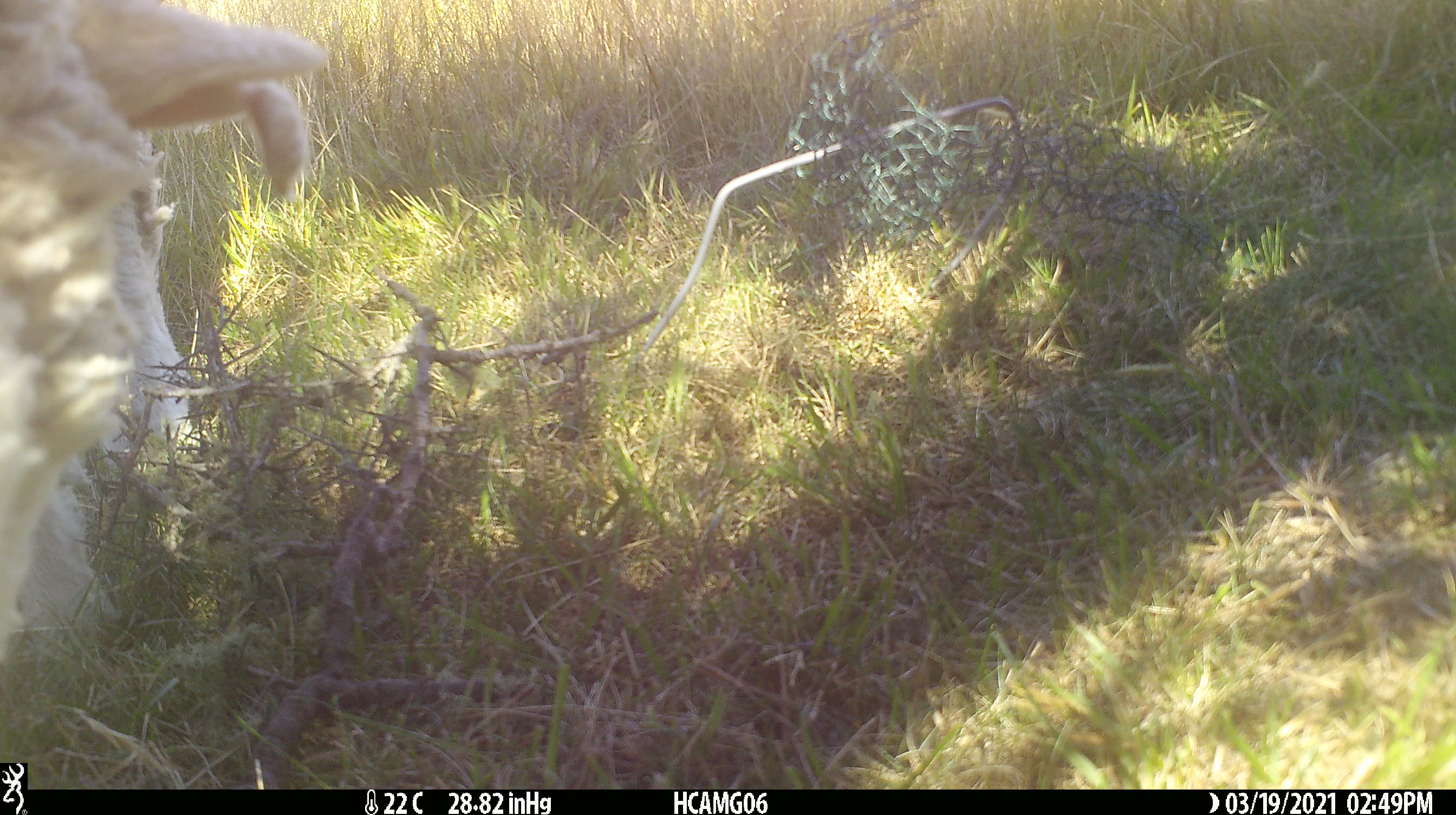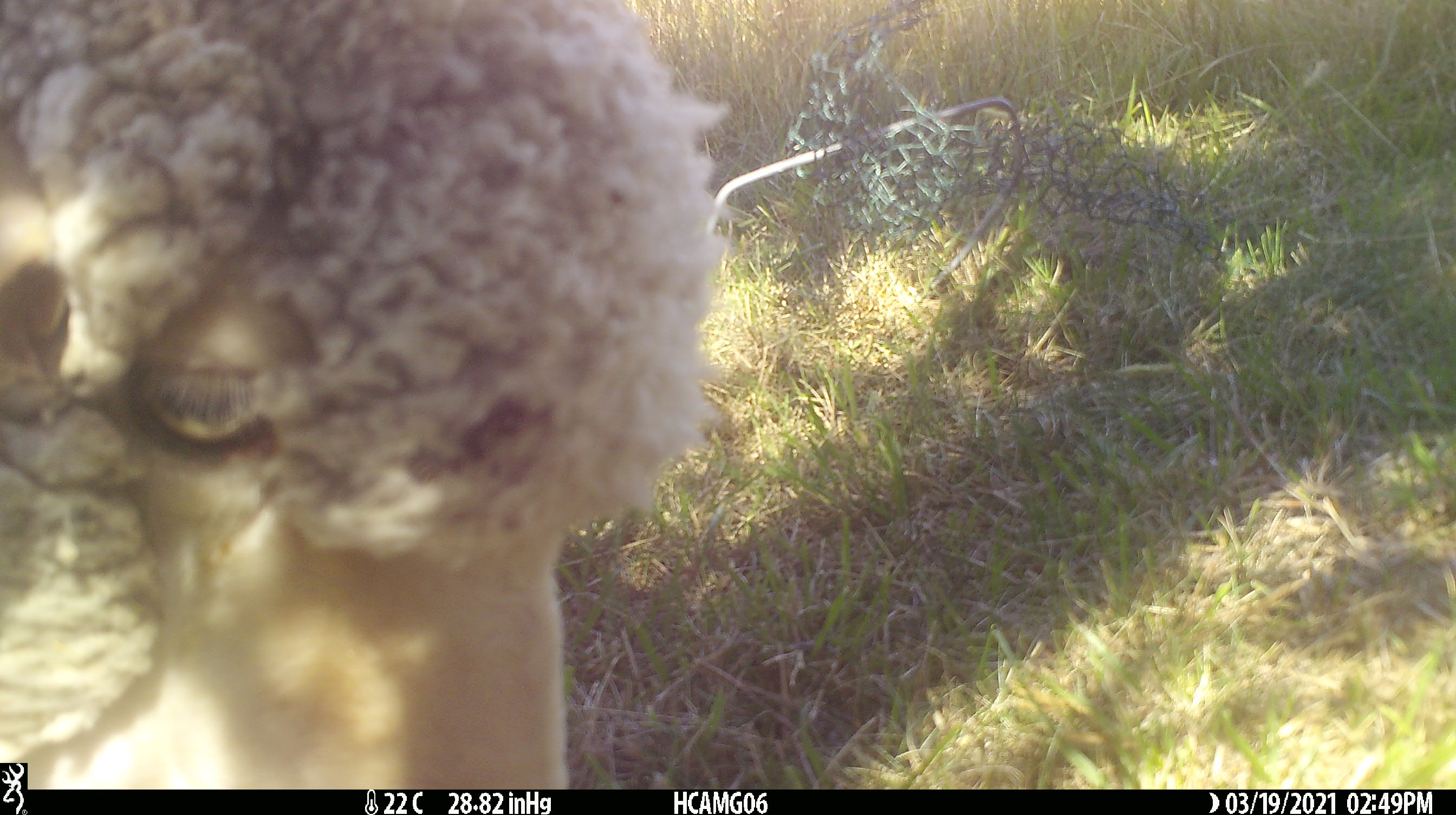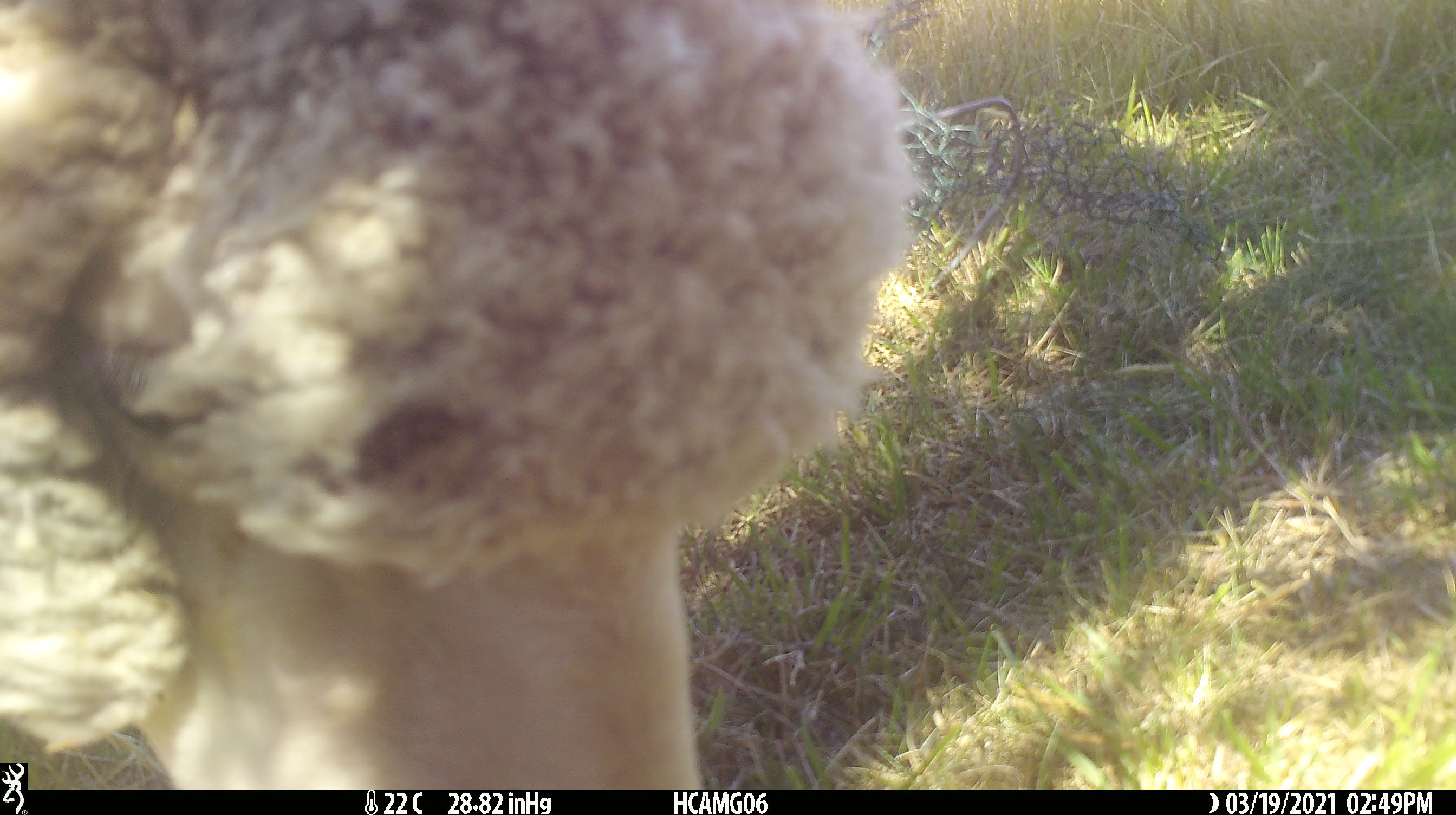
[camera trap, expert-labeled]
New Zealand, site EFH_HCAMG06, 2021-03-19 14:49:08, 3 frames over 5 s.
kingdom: Animalia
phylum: Chordata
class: Mammalia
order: Artiodactyla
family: Bovidae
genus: Ovis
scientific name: Ovis aries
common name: domestic sheep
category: sheep